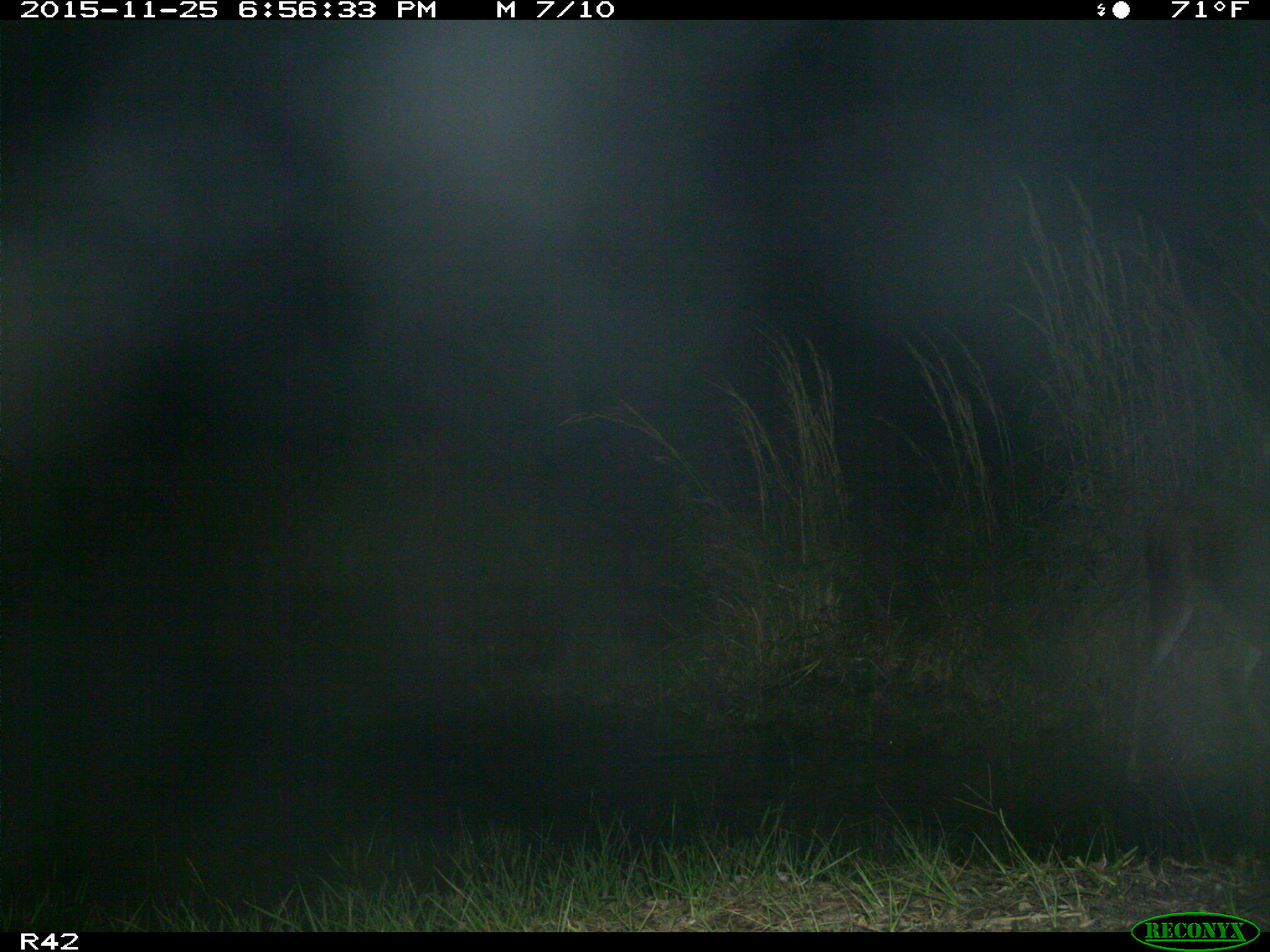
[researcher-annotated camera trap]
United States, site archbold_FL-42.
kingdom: Animalia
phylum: Chordata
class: Mammalia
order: Artiodactyla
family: Cervidae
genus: Odocoileus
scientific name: Odocoileus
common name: deer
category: unidentified deer